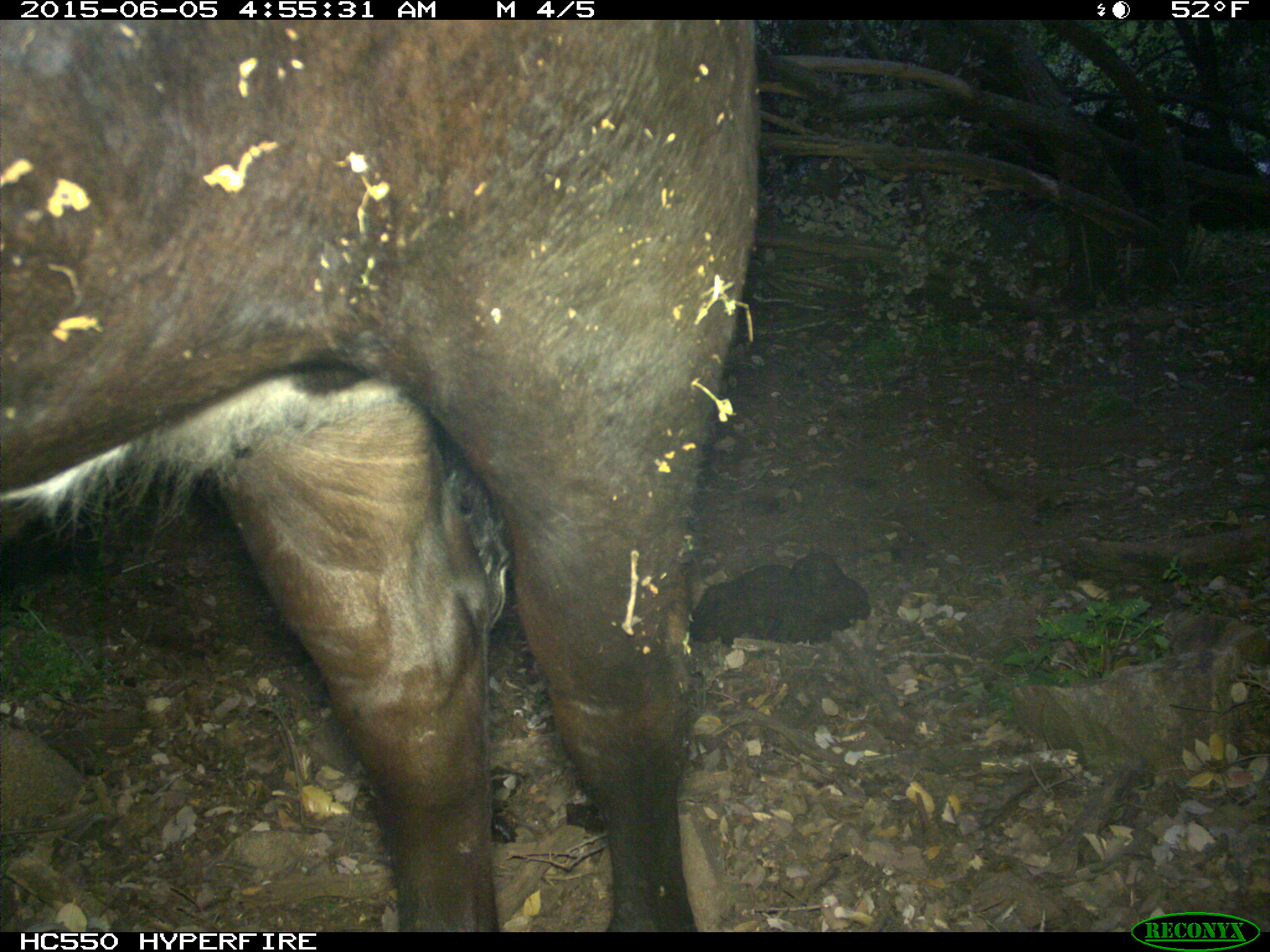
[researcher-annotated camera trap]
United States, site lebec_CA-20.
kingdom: Animalia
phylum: Chordata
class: Mammalia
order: Artiodactyla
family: Bovidae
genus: Bos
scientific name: Bos taurus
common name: domestic cow